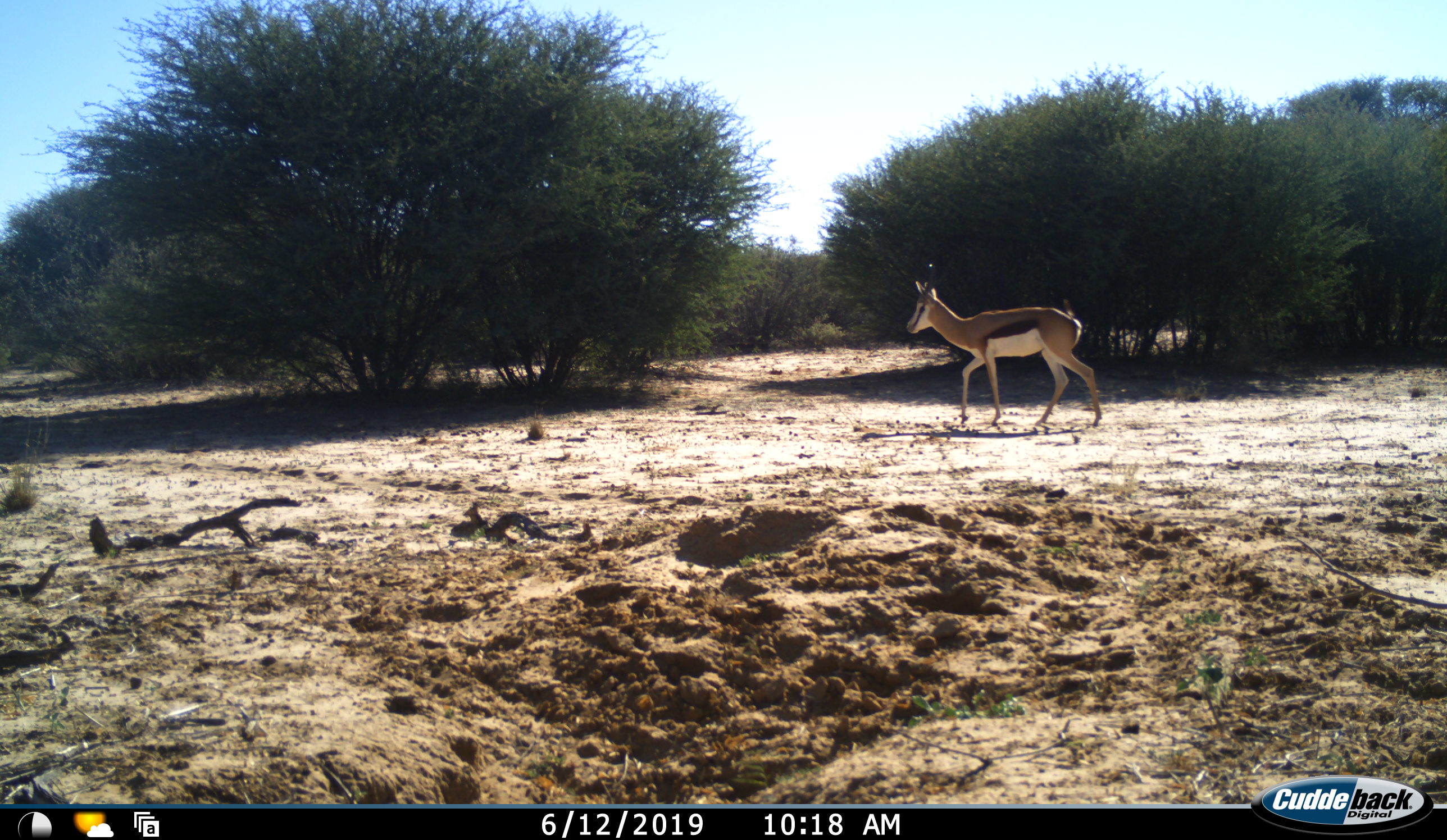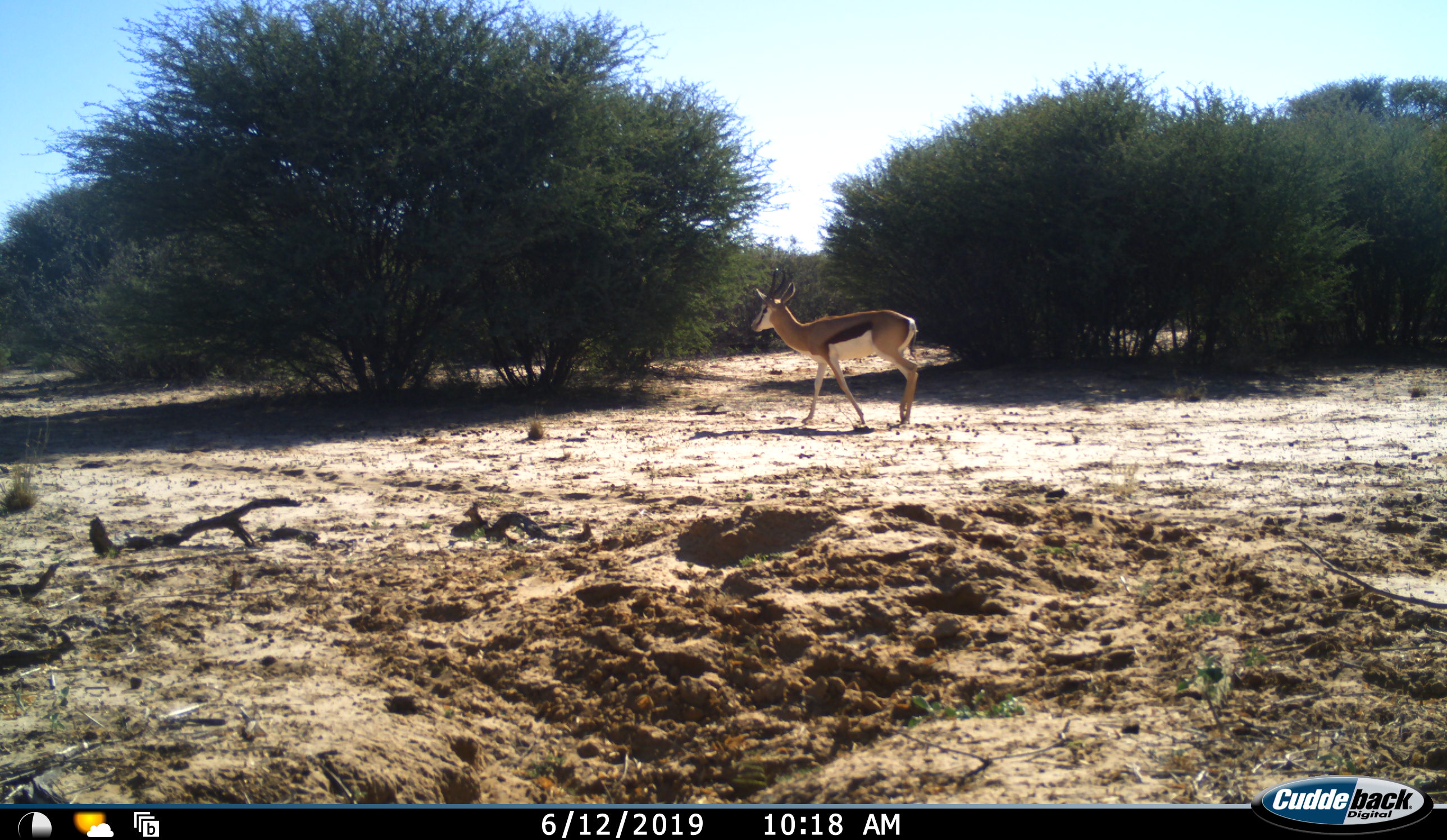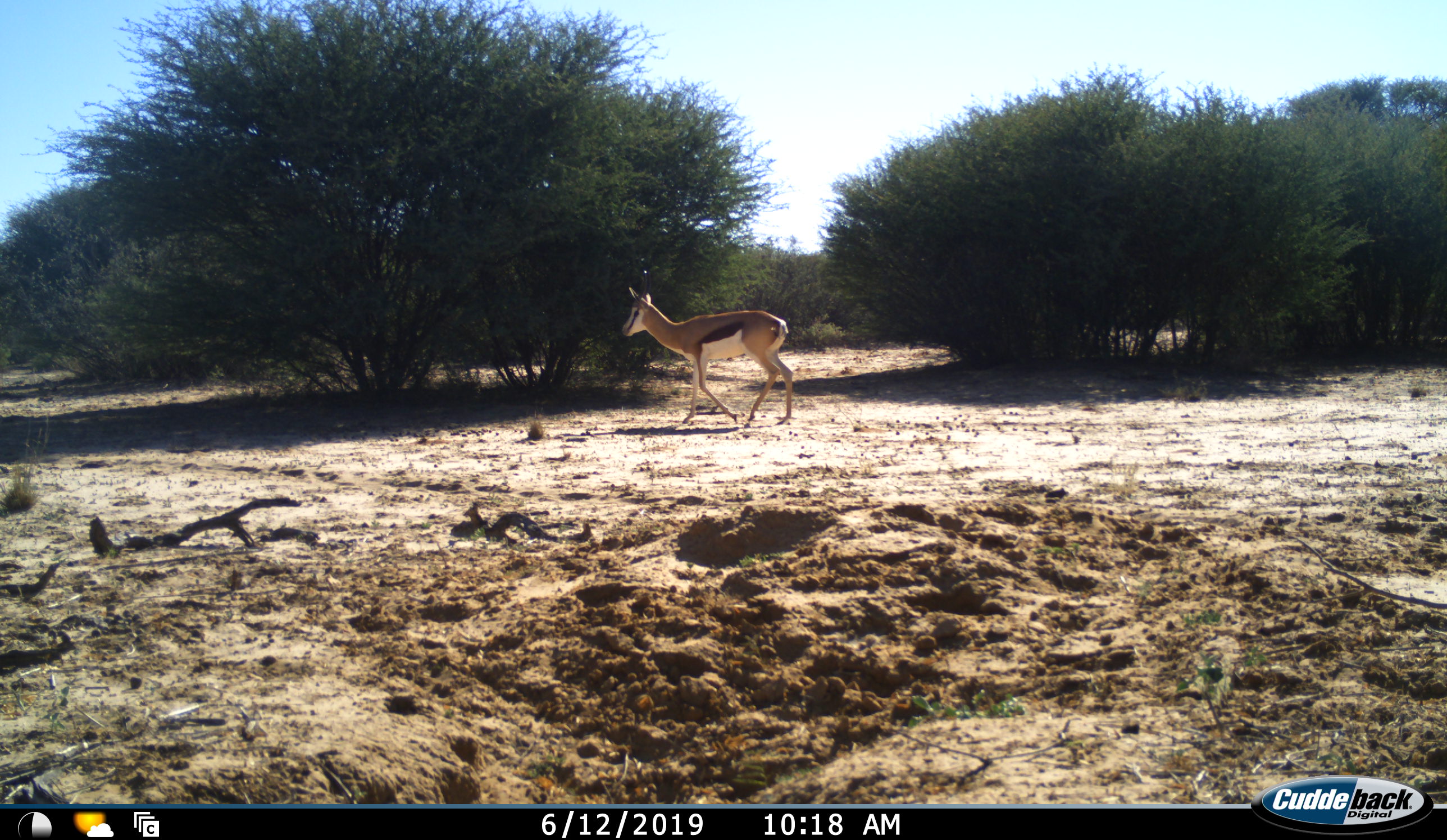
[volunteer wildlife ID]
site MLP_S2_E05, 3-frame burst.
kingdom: Animalia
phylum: Chordata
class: Mammalia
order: Artiodactyla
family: Bovidae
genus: Antidorcas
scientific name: Antidorcas marsupialis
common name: springbok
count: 1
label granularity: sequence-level